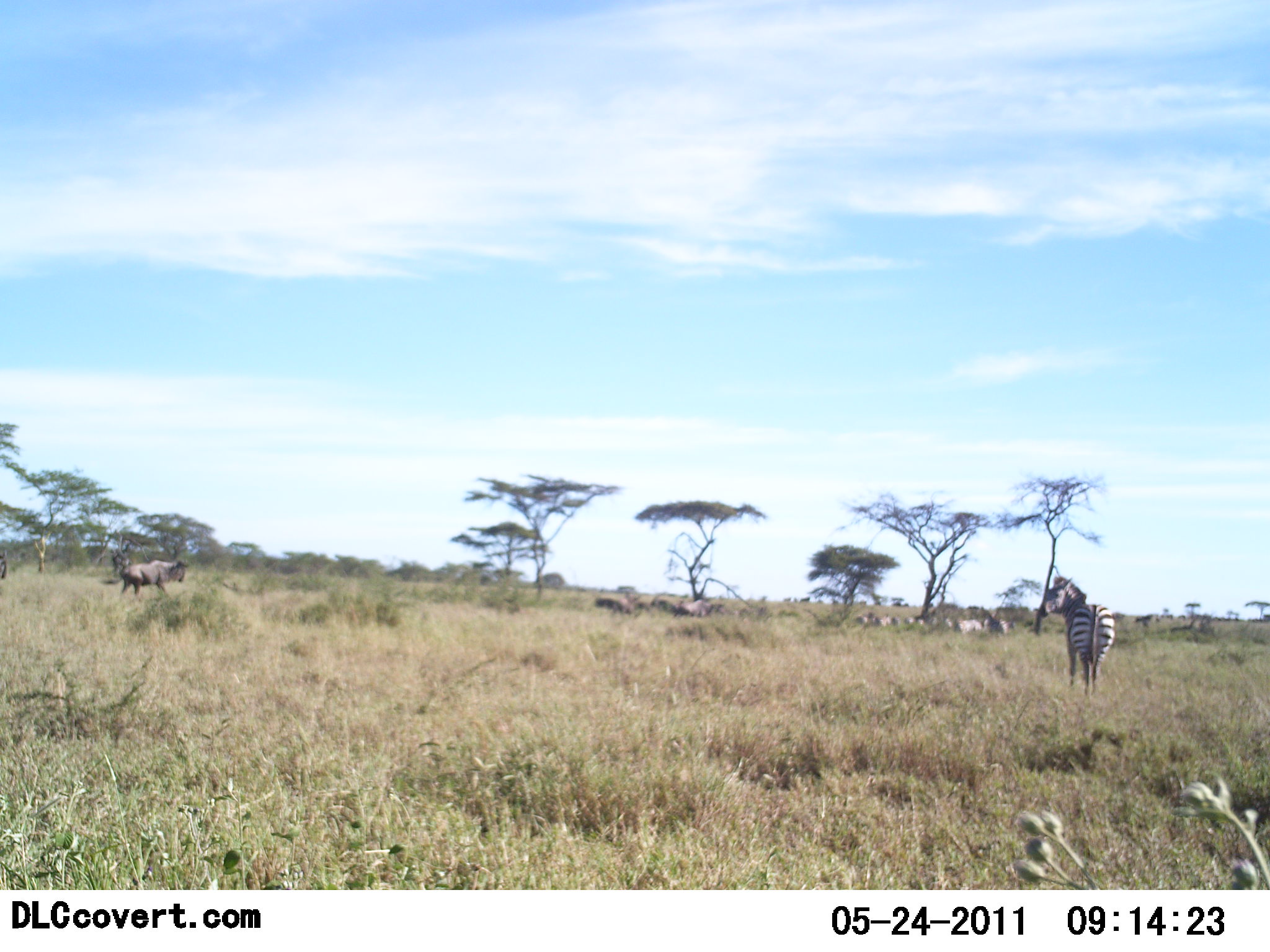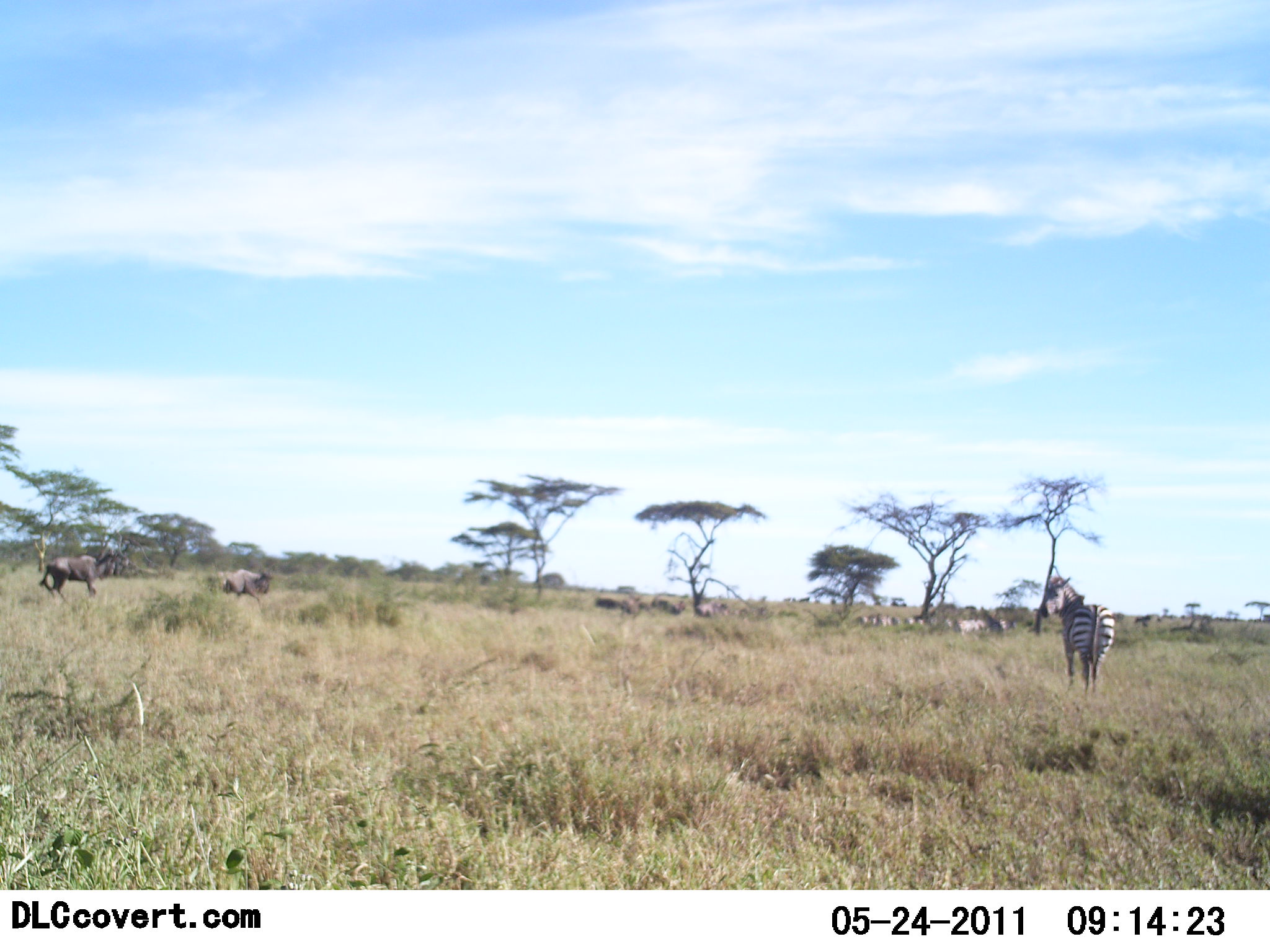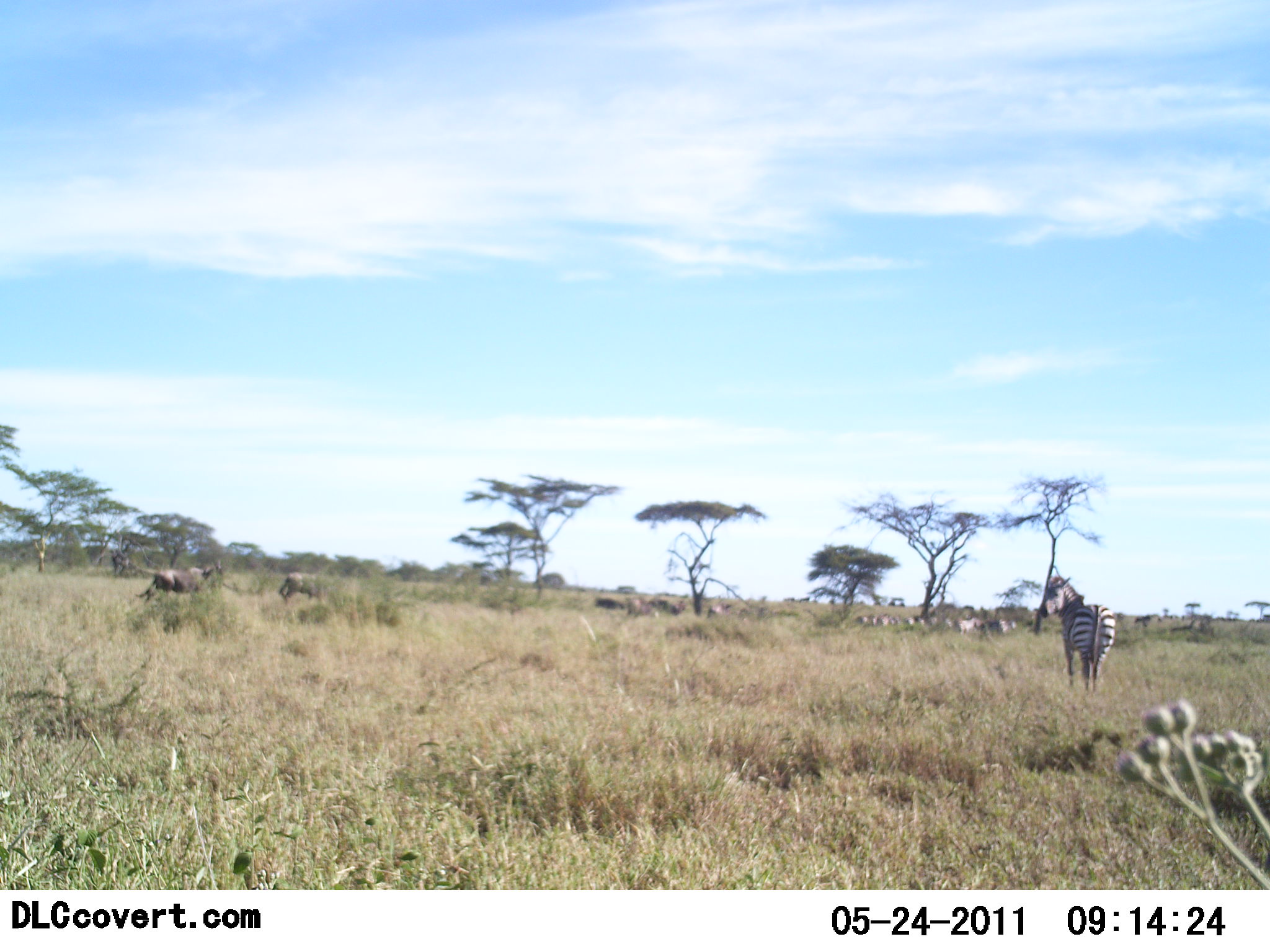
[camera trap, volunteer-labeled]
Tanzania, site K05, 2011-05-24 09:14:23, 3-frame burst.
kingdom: Animalia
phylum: Chordata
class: Mammalia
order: Artiodactyla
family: Bovidae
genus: Connochaetes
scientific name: Connochaetes taurinus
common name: blue wildebeest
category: wildebeest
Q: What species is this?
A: Wildebeest (blue wildebeest) (Connochaetes taurinus).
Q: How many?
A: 7.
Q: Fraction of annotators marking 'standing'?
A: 42%.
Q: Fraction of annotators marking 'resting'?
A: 8%.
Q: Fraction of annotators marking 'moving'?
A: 83%.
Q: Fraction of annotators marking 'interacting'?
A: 0%.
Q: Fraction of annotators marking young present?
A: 0%.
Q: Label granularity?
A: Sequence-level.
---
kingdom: Animalia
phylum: Chordata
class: Mammalia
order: Perissodactyla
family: Equidae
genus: Equus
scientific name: Equus quagga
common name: plains zebra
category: zebra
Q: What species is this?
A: Zebra (plains zebra) (Equus quagga).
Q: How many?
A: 1.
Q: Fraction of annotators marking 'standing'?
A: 93%.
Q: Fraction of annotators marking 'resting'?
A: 0%.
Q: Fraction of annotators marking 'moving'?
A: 7%.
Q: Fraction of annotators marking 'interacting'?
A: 0%.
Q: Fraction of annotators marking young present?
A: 0%.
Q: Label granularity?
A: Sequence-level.